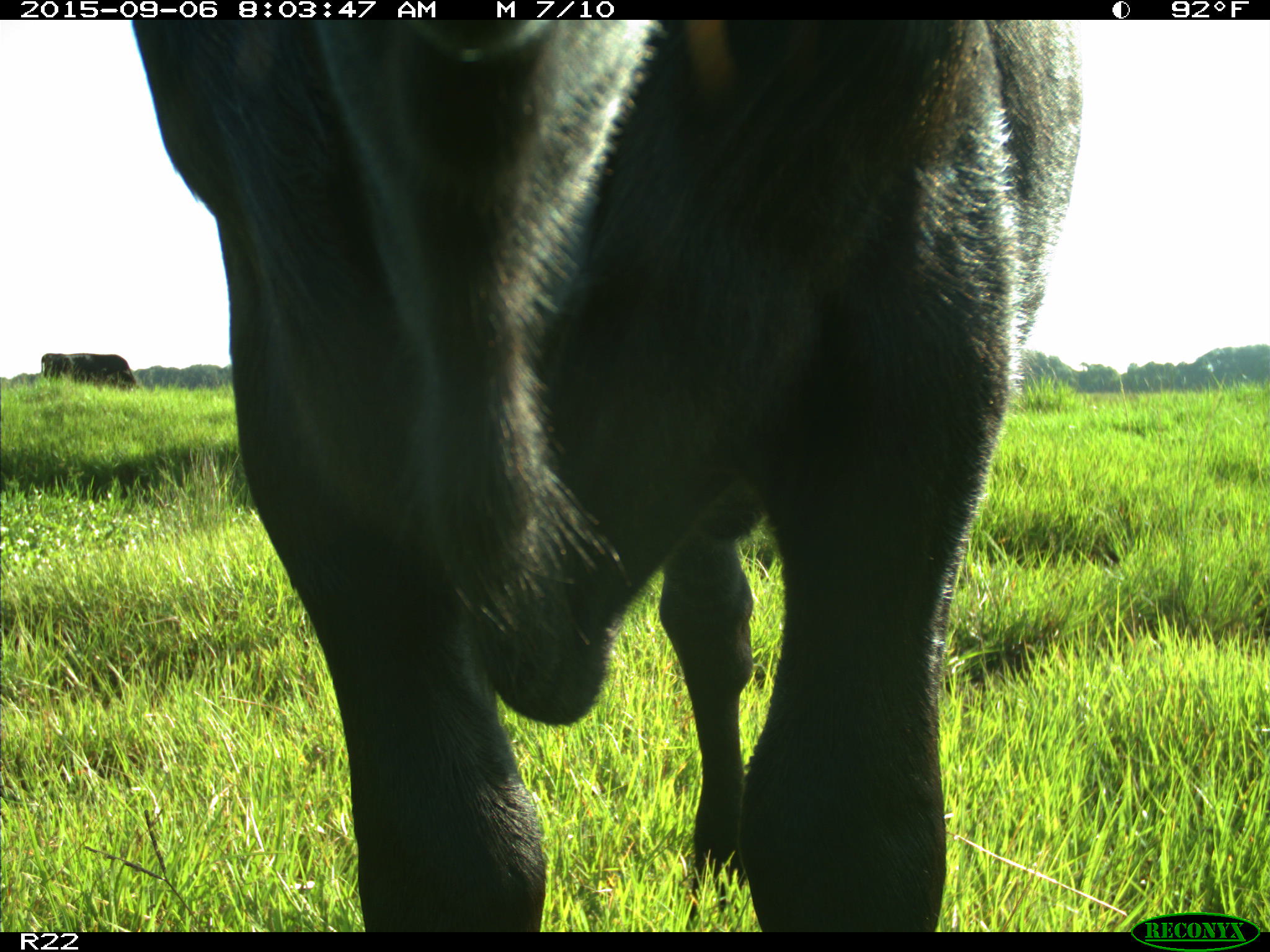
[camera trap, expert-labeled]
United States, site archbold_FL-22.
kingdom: Animalia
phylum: Chordata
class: Mammalia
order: Artiodactyla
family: Bovidae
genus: Bos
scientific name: Bos taurus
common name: domestic cow